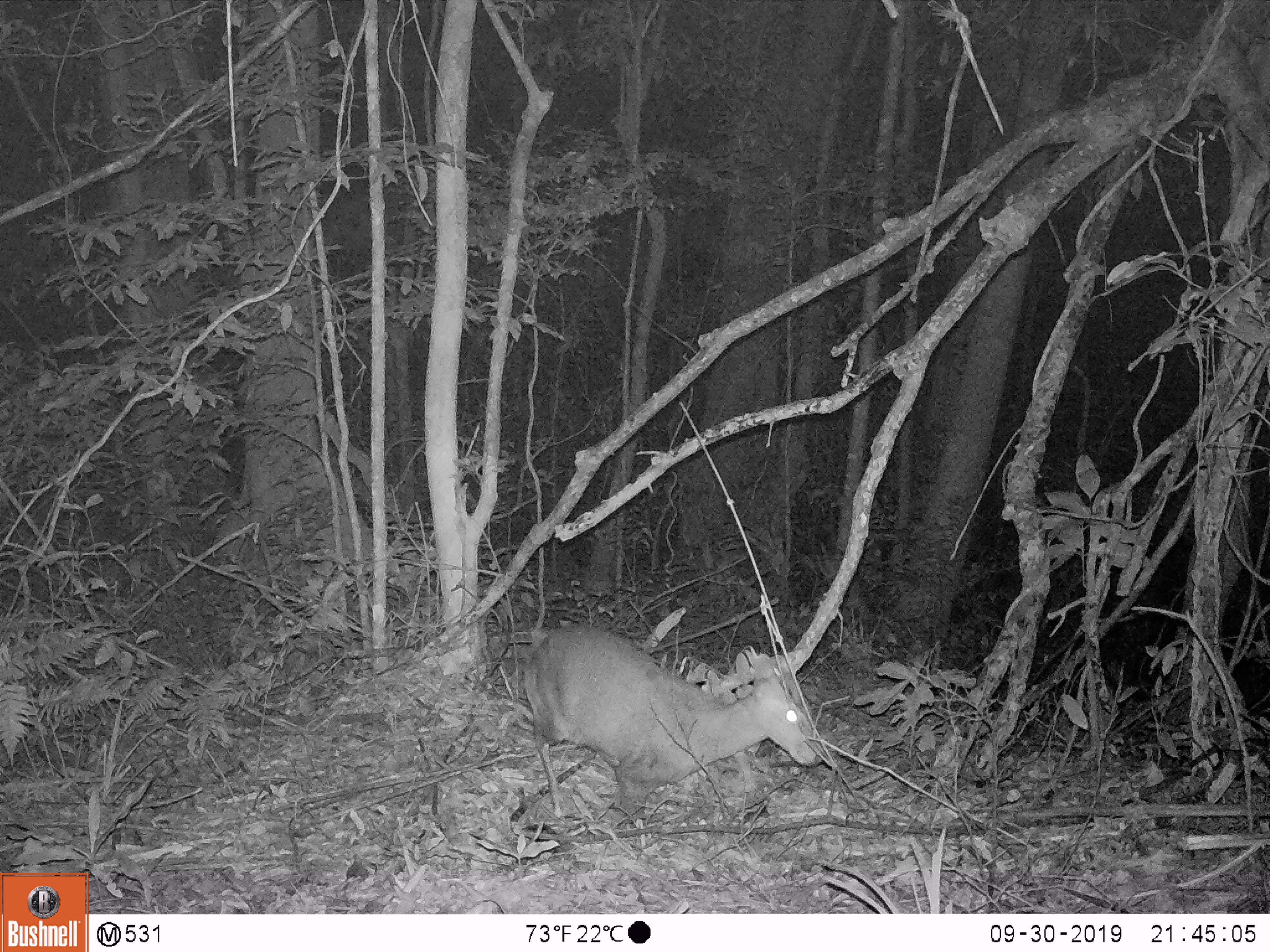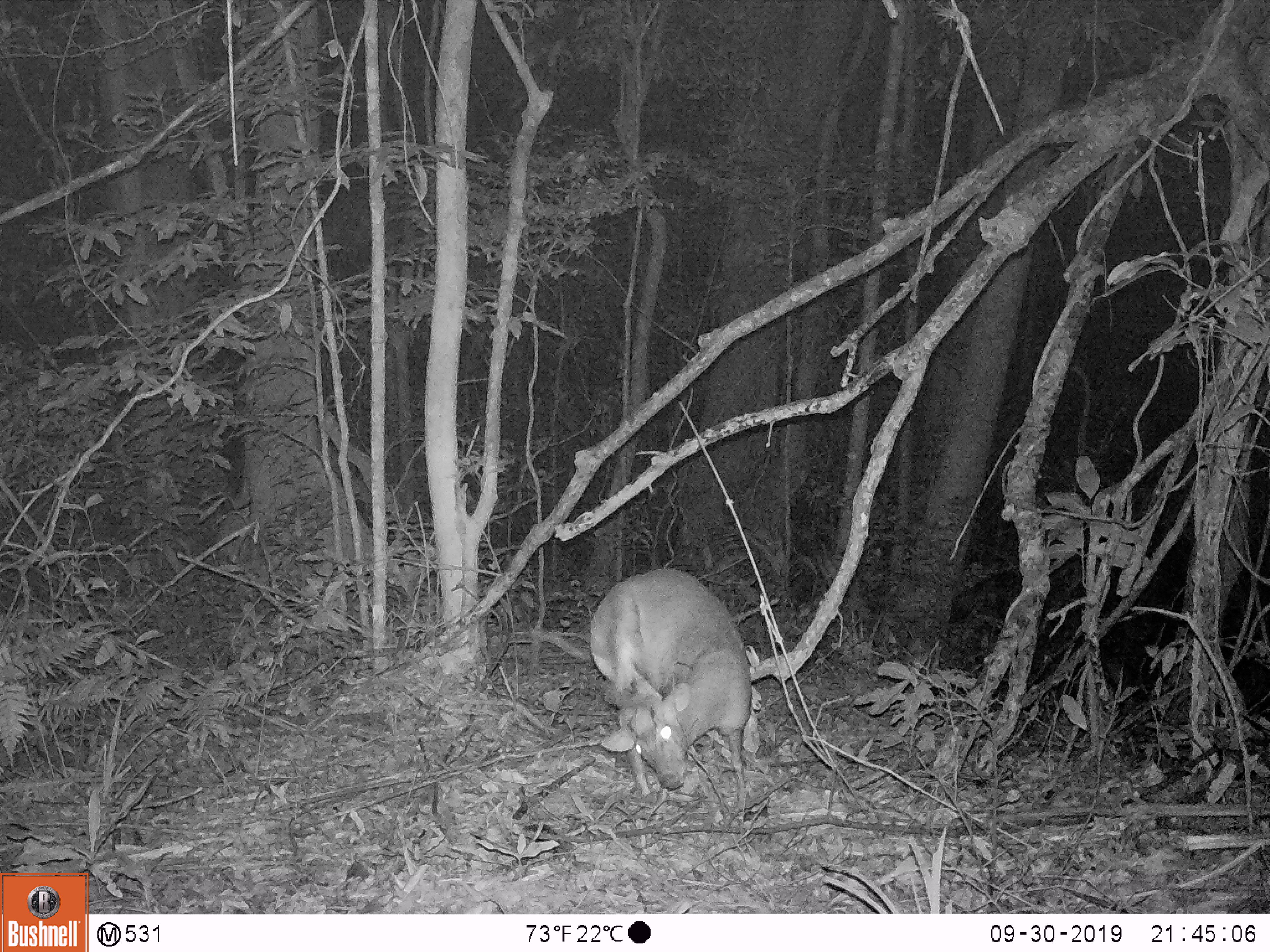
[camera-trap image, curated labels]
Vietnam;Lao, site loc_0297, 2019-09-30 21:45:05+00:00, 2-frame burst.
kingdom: Animalia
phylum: Chordata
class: Mammalia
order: Artiodactyla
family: Cervidae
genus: Muntiacus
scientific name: Muntiacus rooseveltorum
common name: roosevelt's muntjac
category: roosevelts muntjac group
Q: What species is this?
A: Roosevelts muntjac group (roosevelt's muntjac) (Muntiacus rooseveltorum).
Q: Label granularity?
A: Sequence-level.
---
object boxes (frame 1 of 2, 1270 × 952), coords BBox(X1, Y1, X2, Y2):
roosevelts muntjac group: BBox(517, 619, 823, 819)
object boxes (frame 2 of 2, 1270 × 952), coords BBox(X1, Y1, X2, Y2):
roosevelts muntjac group: BBox(584, 564, 755, 812)